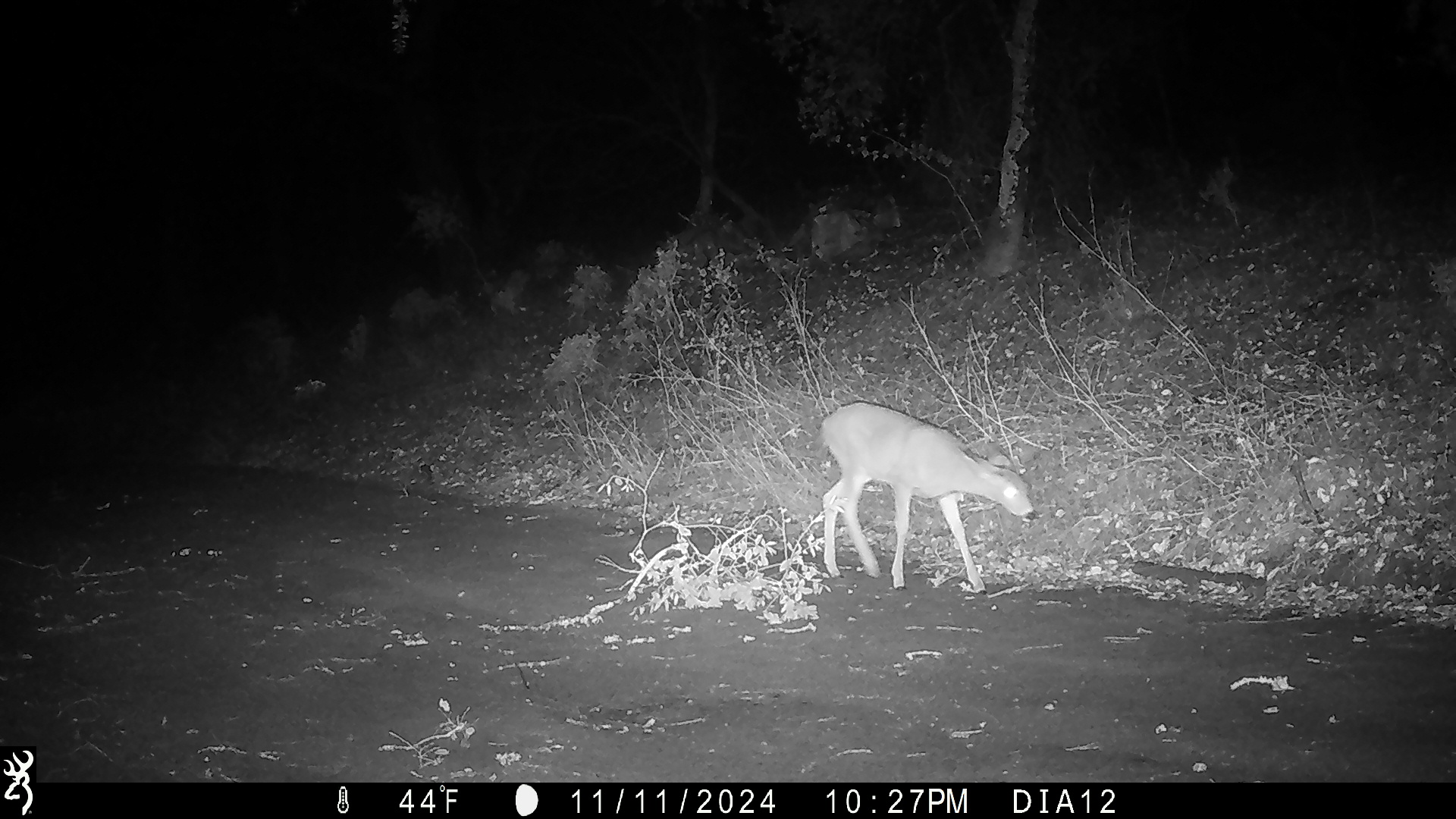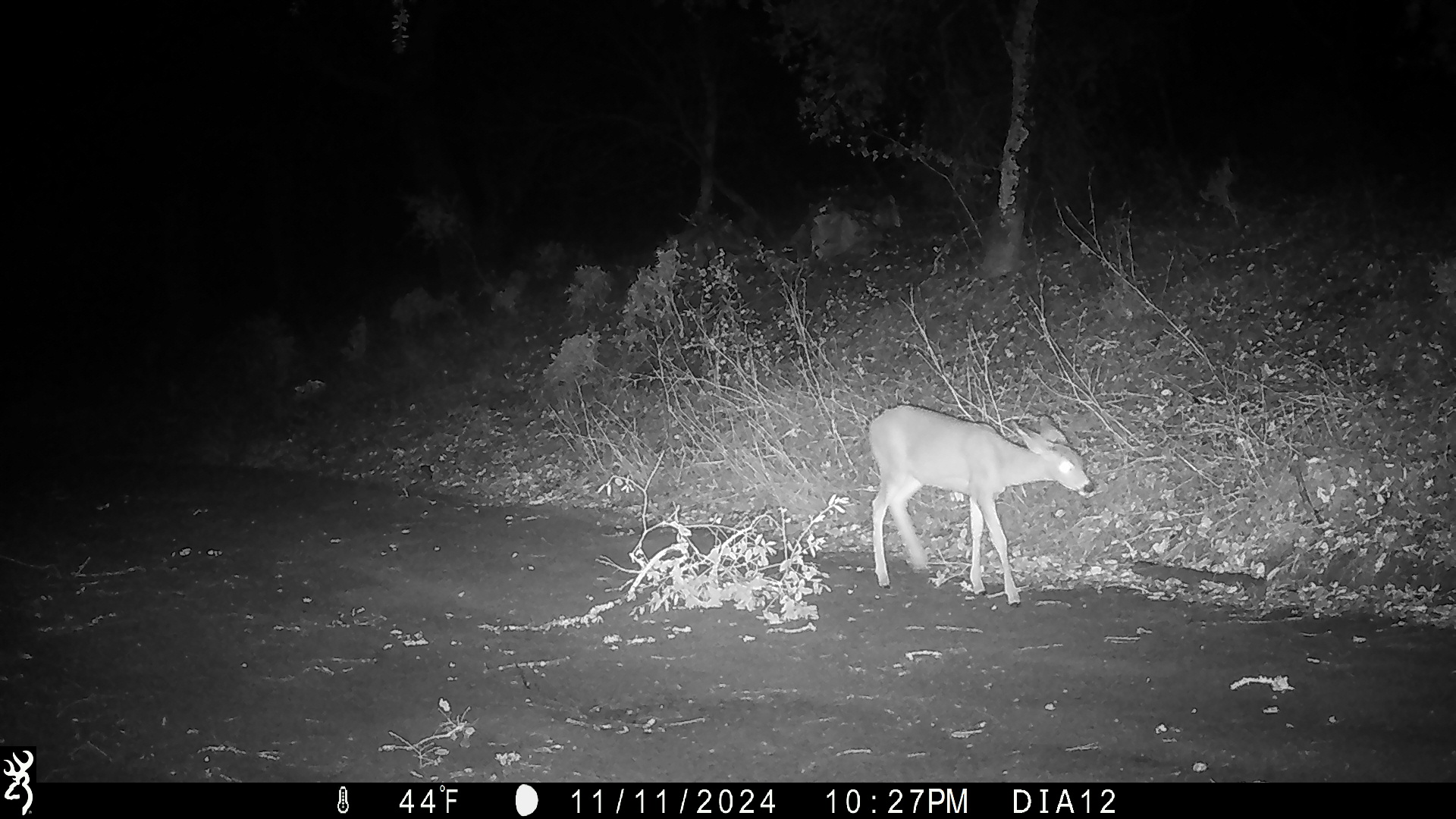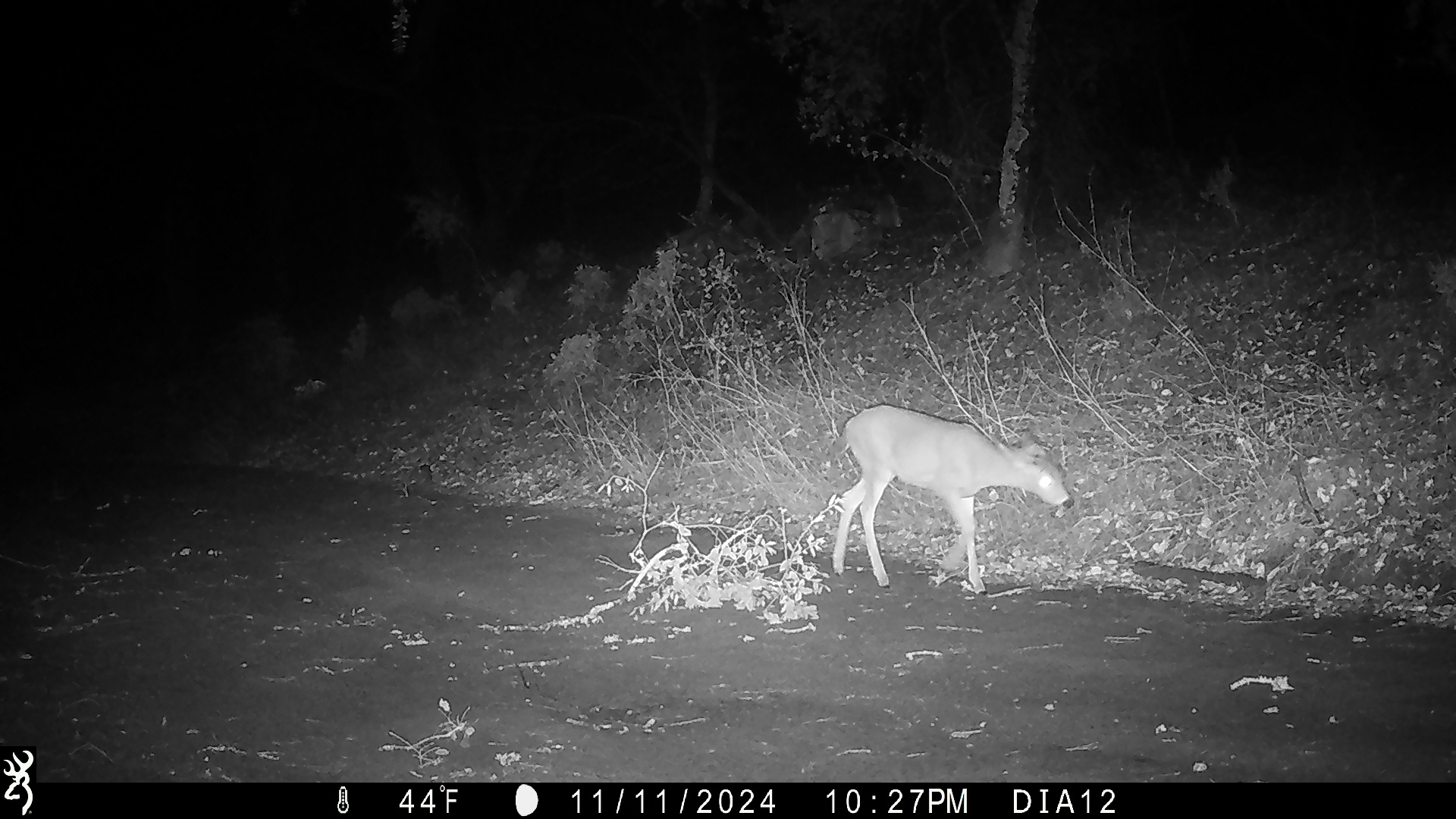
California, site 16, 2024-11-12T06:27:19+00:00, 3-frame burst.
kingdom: Animalia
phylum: Chordata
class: Mammalia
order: Artiodactyla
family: Cervidae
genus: Odocoileus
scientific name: Odocoileus hemionus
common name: mule deer